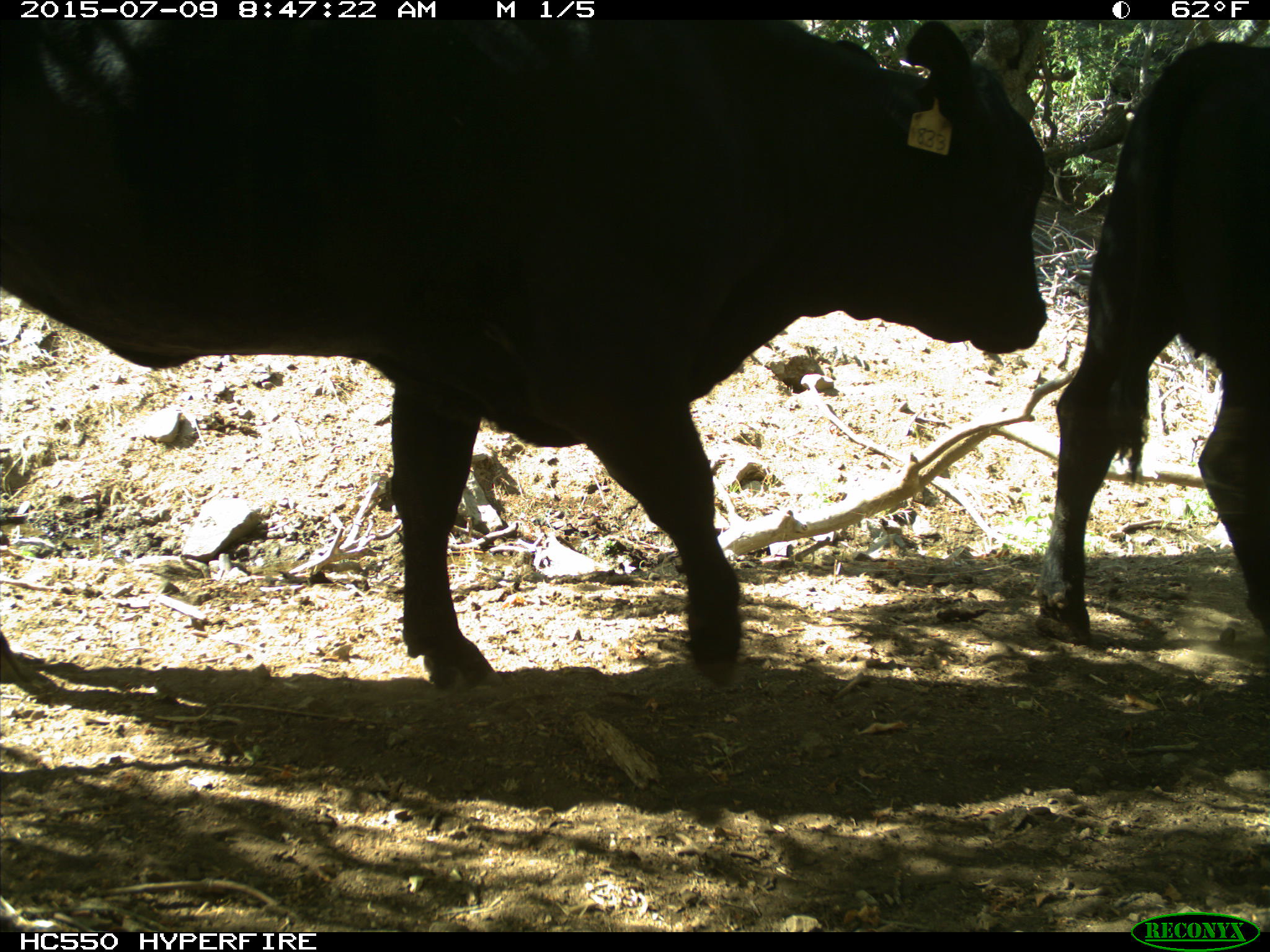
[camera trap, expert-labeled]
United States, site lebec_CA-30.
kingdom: Animalia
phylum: Chordata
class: Mammalia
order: Artiodactyla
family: Bovidae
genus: Bos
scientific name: Bos taurus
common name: domestic cow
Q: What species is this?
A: Bos taurus (domestic cow).